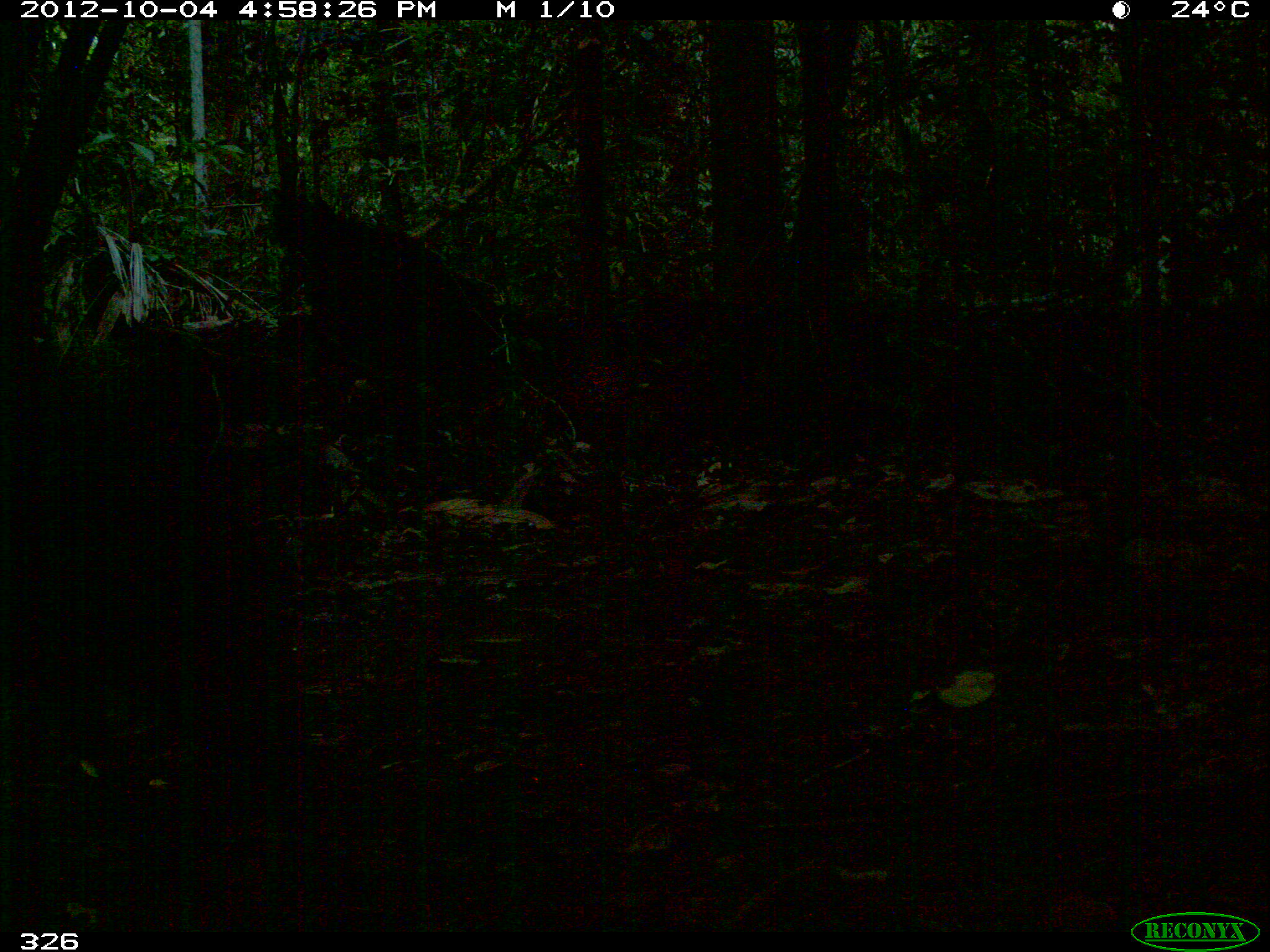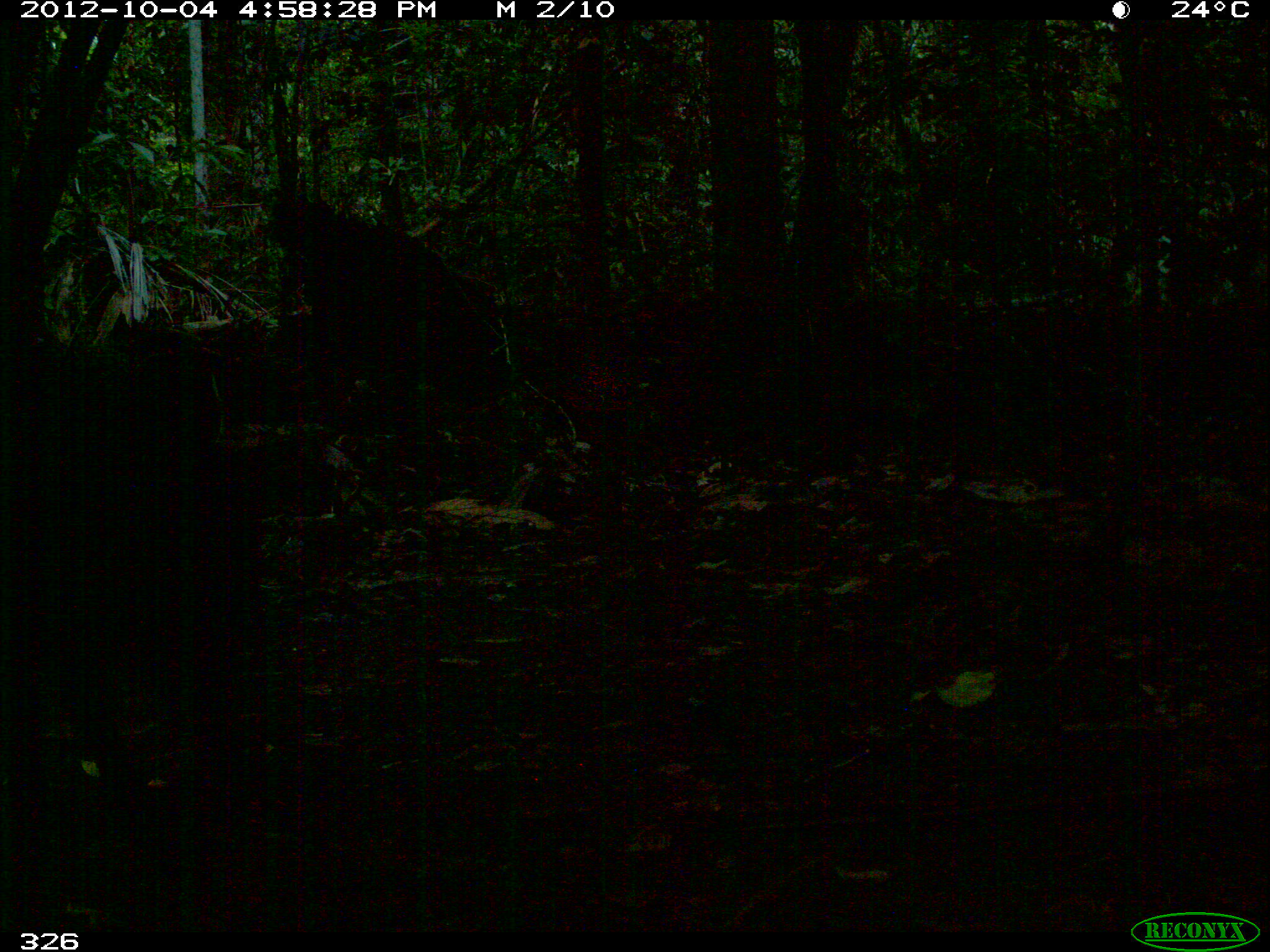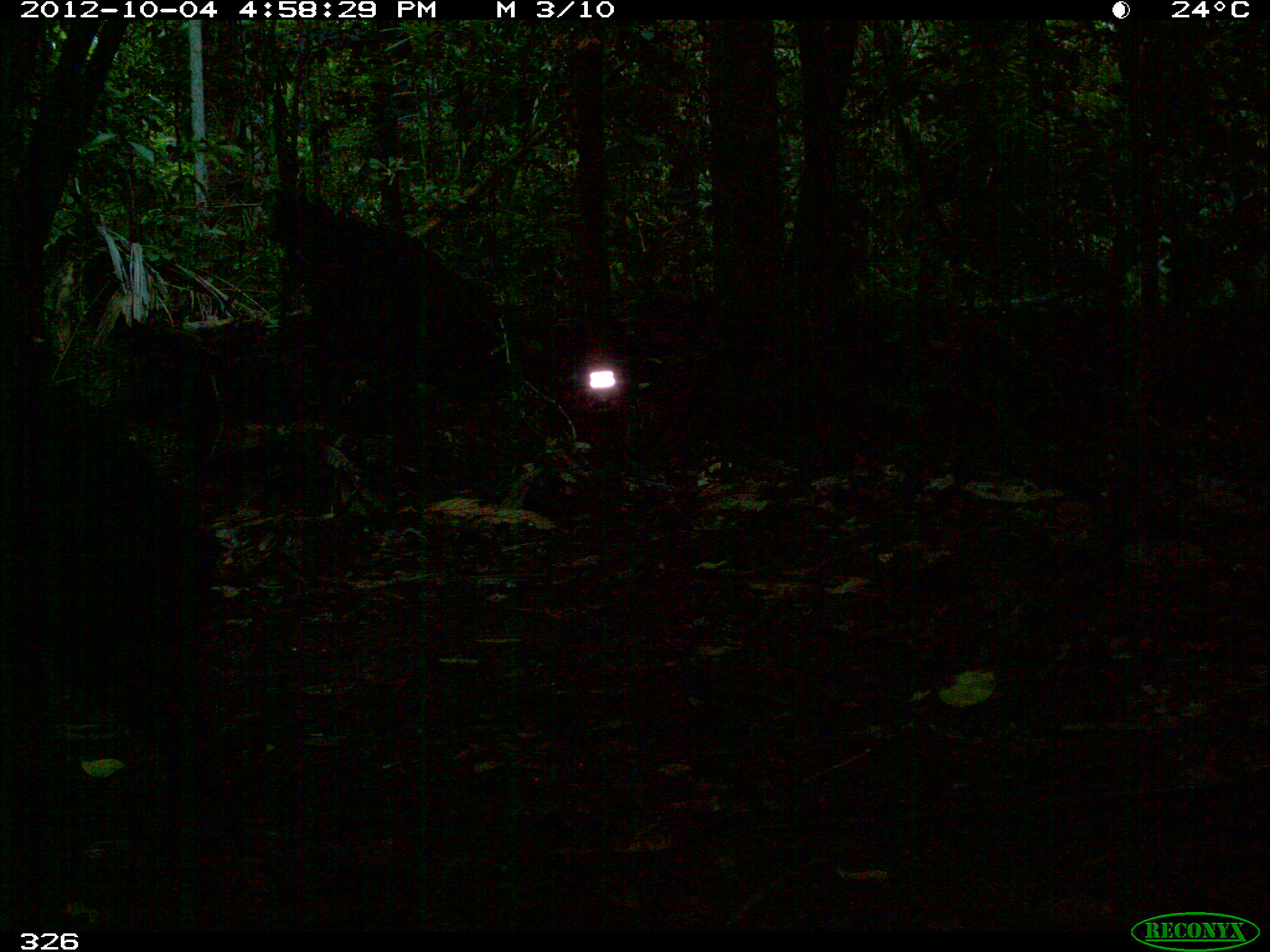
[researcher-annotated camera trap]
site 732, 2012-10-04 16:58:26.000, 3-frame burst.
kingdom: Animalia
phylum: Chordata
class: Mammalia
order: Artiodactyla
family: Tayassuidae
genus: Tayassu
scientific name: Tayassu pecari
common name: white-lipped peccary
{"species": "Tayassu pecari (white-lipped peccary)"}